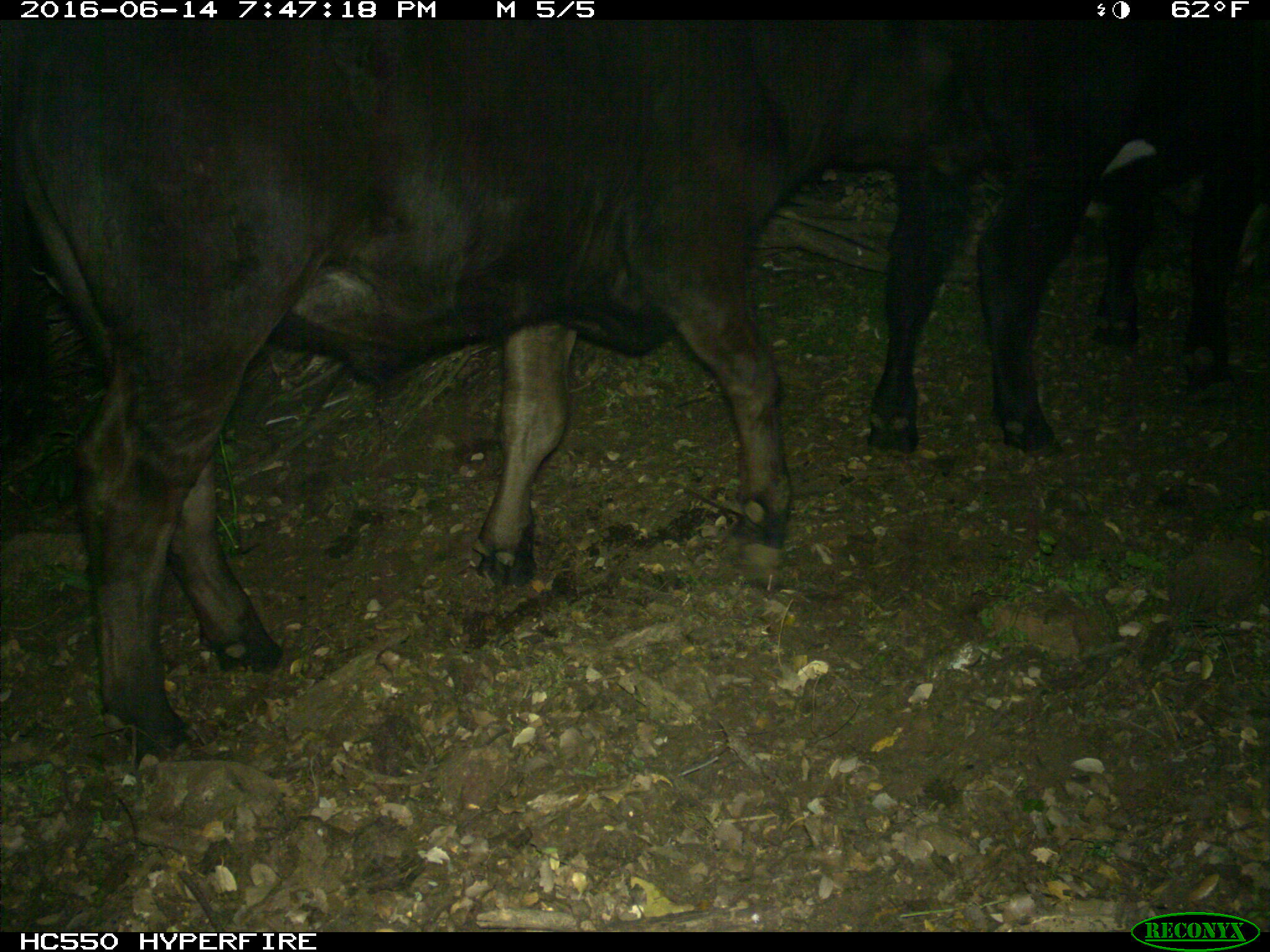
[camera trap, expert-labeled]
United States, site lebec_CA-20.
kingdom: Animalia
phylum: Chordata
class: Mammalia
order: Artiodactyla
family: Bovidae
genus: Bos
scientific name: Bos taurus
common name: domestic cow